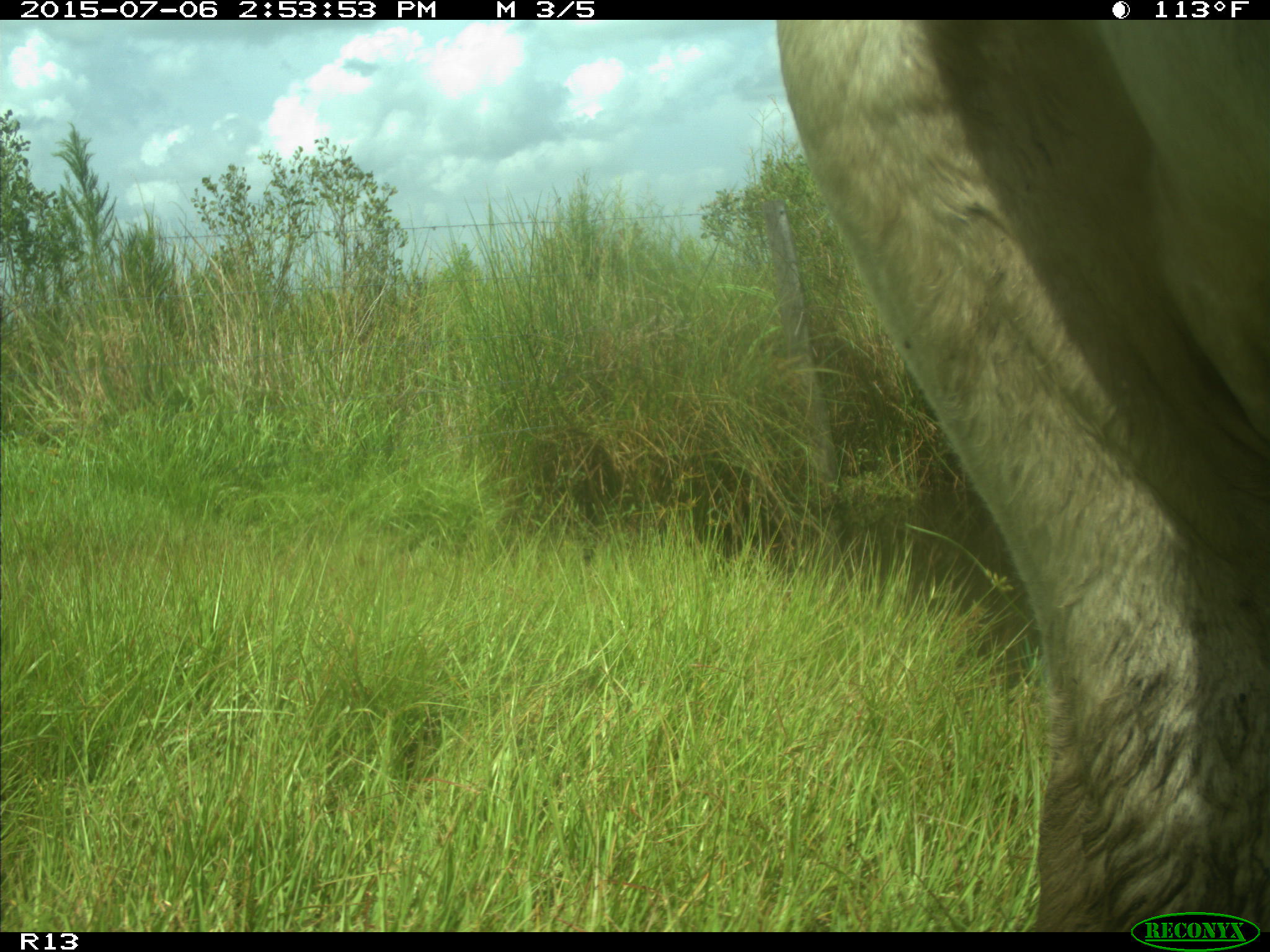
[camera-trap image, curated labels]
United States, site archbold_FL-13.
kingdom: Animalia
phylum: Chordata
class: Mammalia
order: Artiodactyla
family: Bovidae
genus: Bos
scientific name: Bos taurus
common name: domestic cow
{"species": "Bos taurus (domestic cow)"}